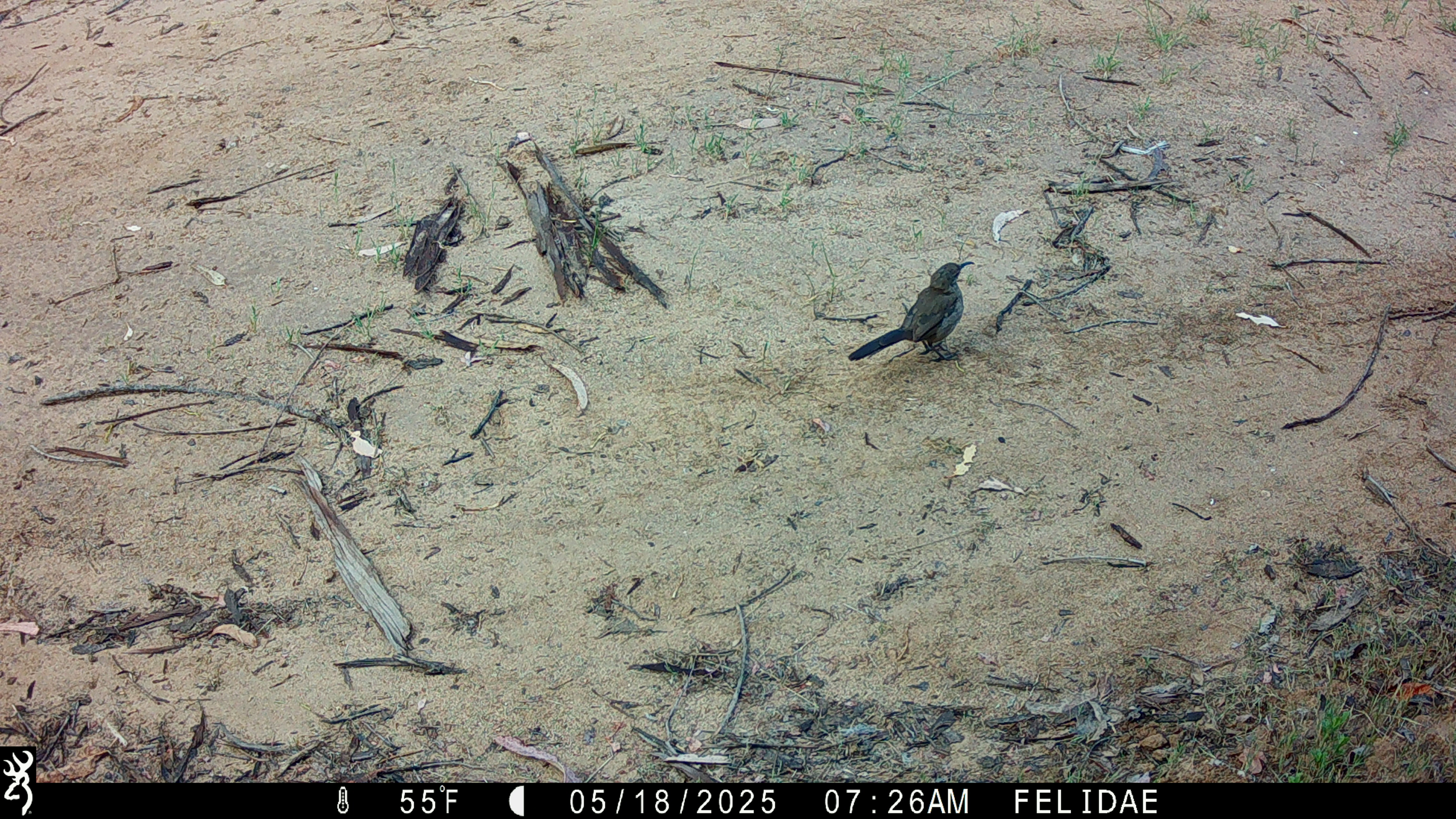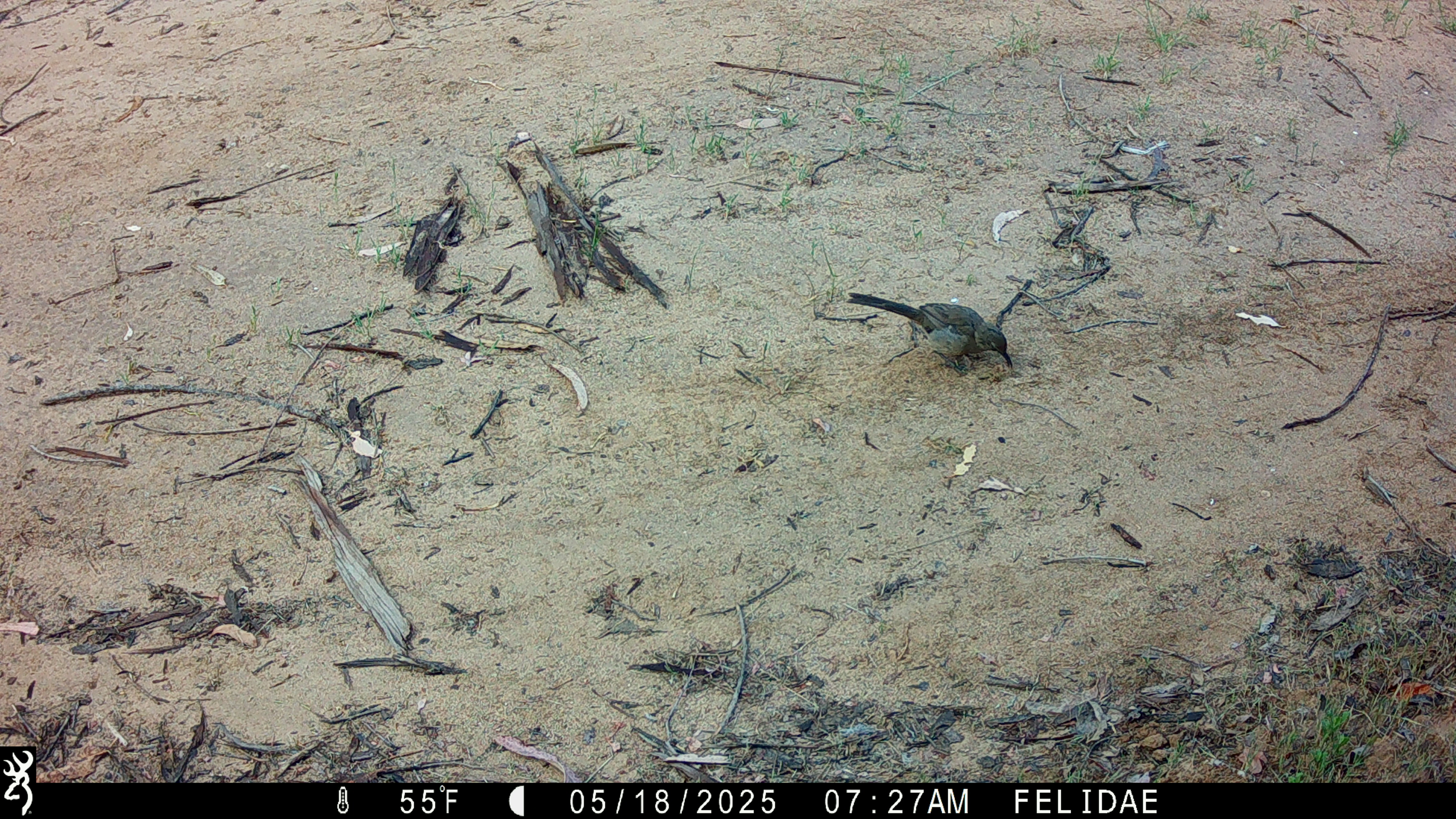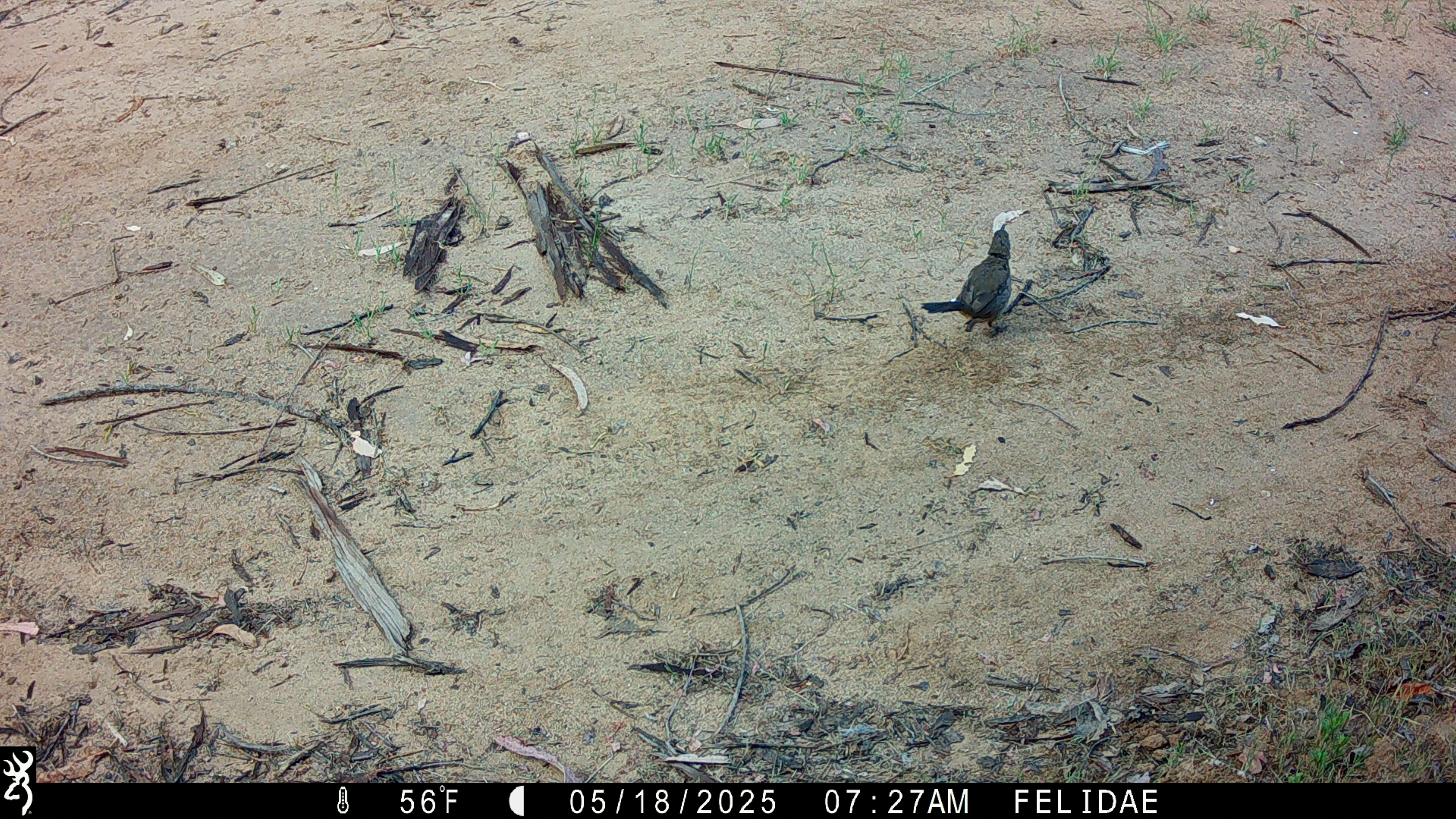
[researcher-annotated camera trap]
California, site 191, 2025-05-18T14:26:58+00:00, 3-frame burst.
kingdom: Animalia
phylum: Chordata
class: Aves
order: Passeriformes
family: Mimidae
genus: Toxostoma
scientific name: Toxostoma redivivum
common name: california thrasher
California thrasher (Toxostoma redivivum).